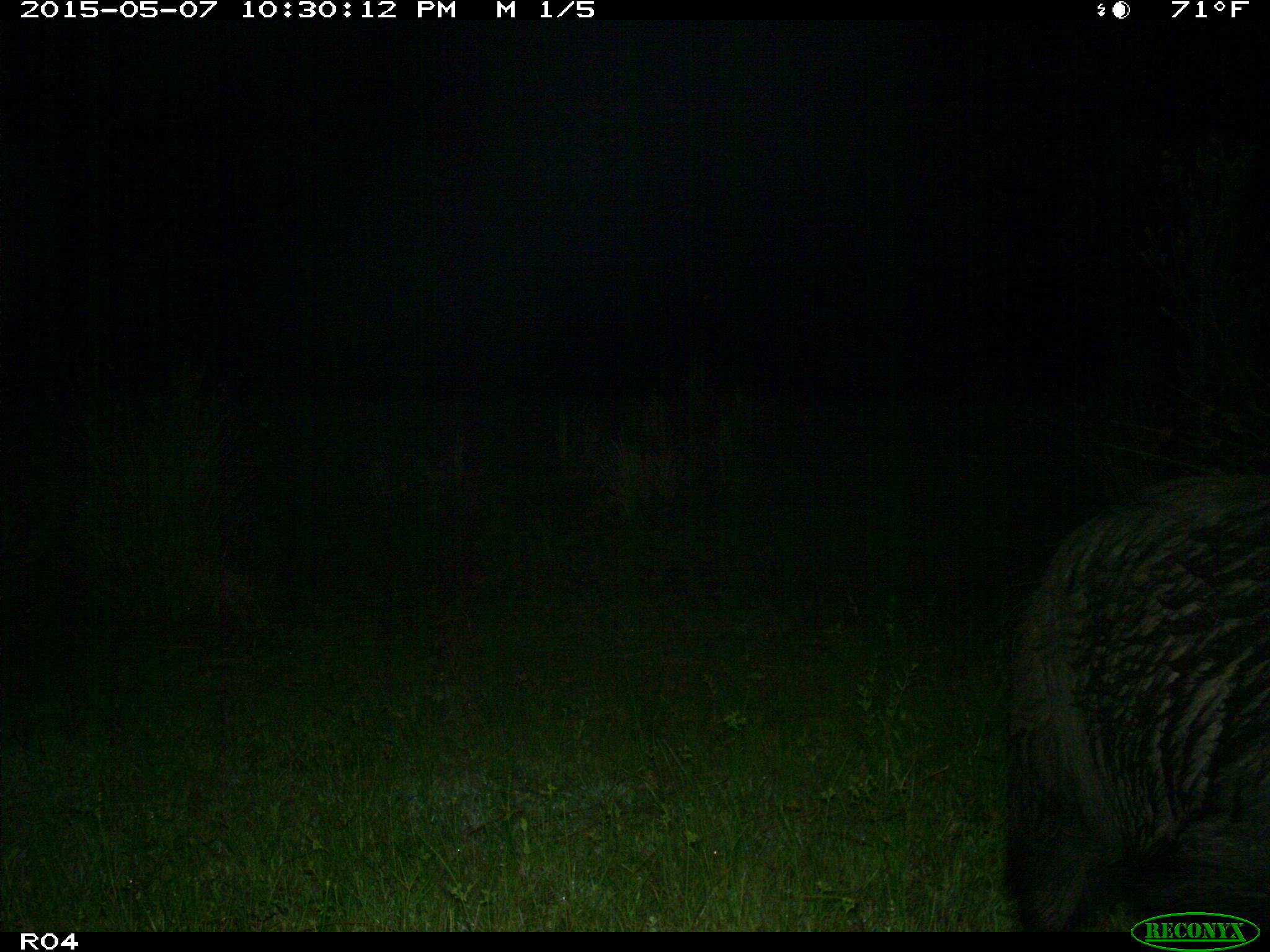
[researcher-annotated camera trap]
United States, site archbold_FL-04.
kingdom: Animalia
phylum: Chordata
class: Mammalia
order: Artiodactyla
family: Suidae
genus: Sus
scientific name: Sus scrofa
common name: wild boar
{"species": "Sus scrofa (wild boar)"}